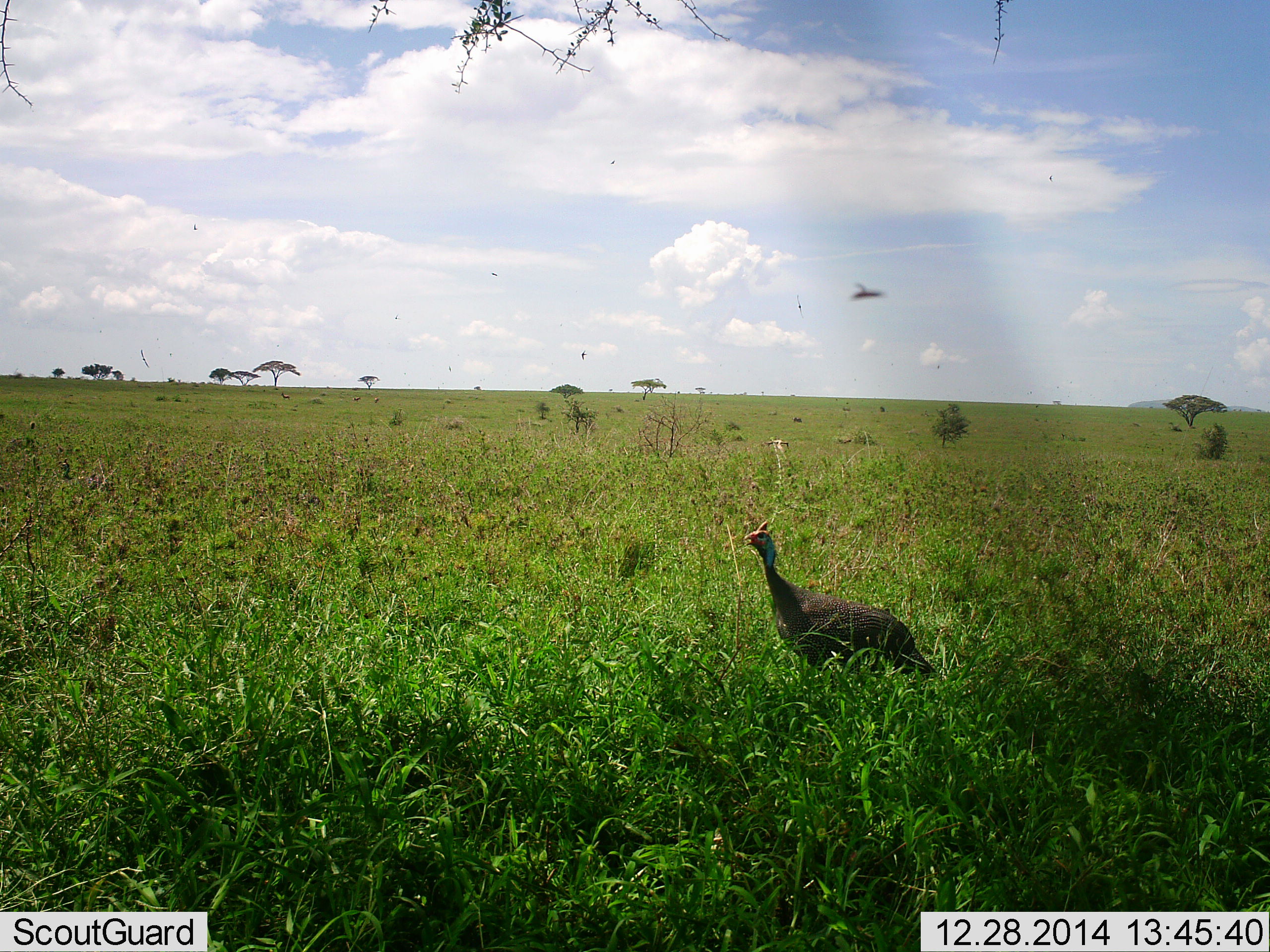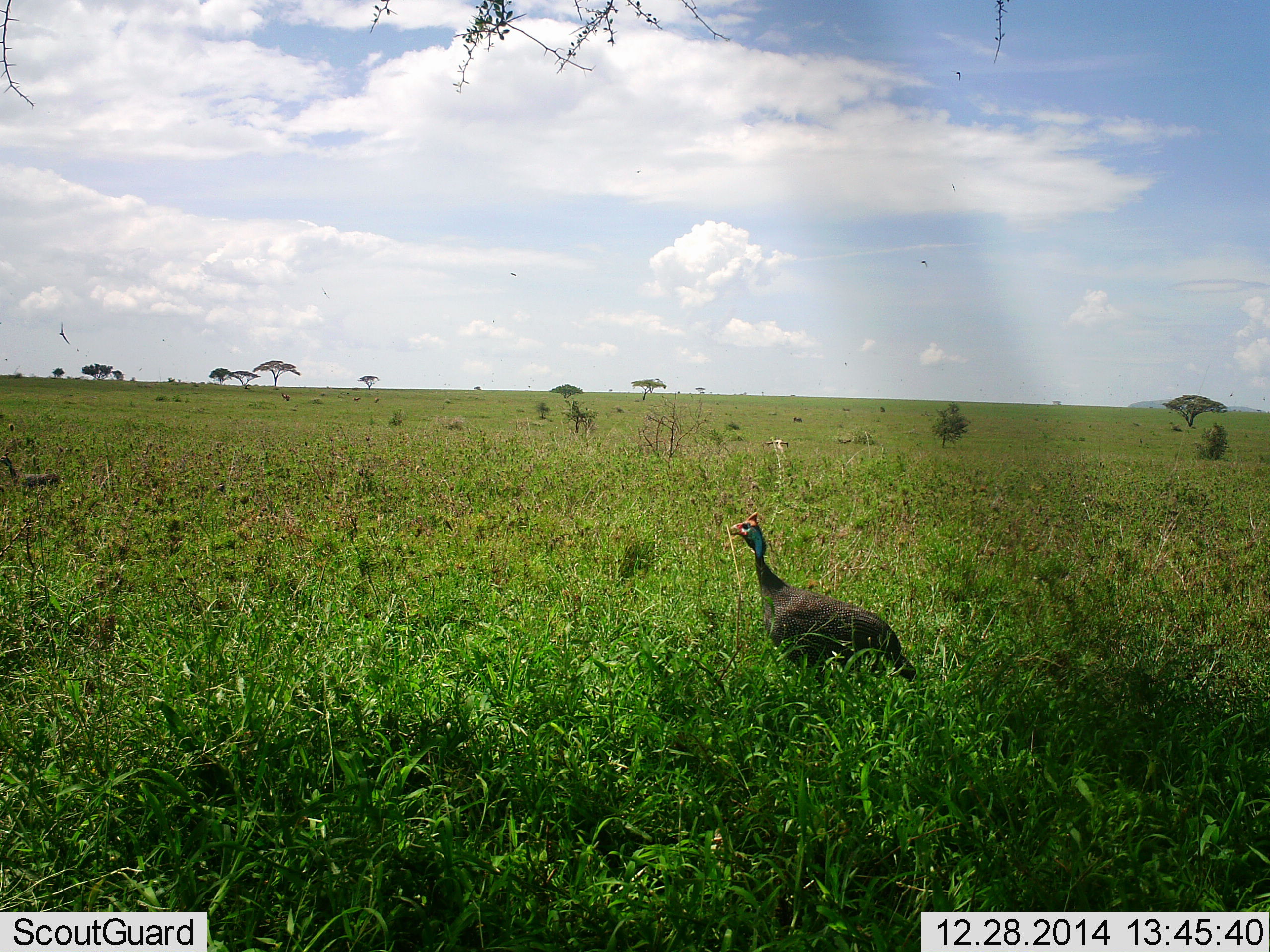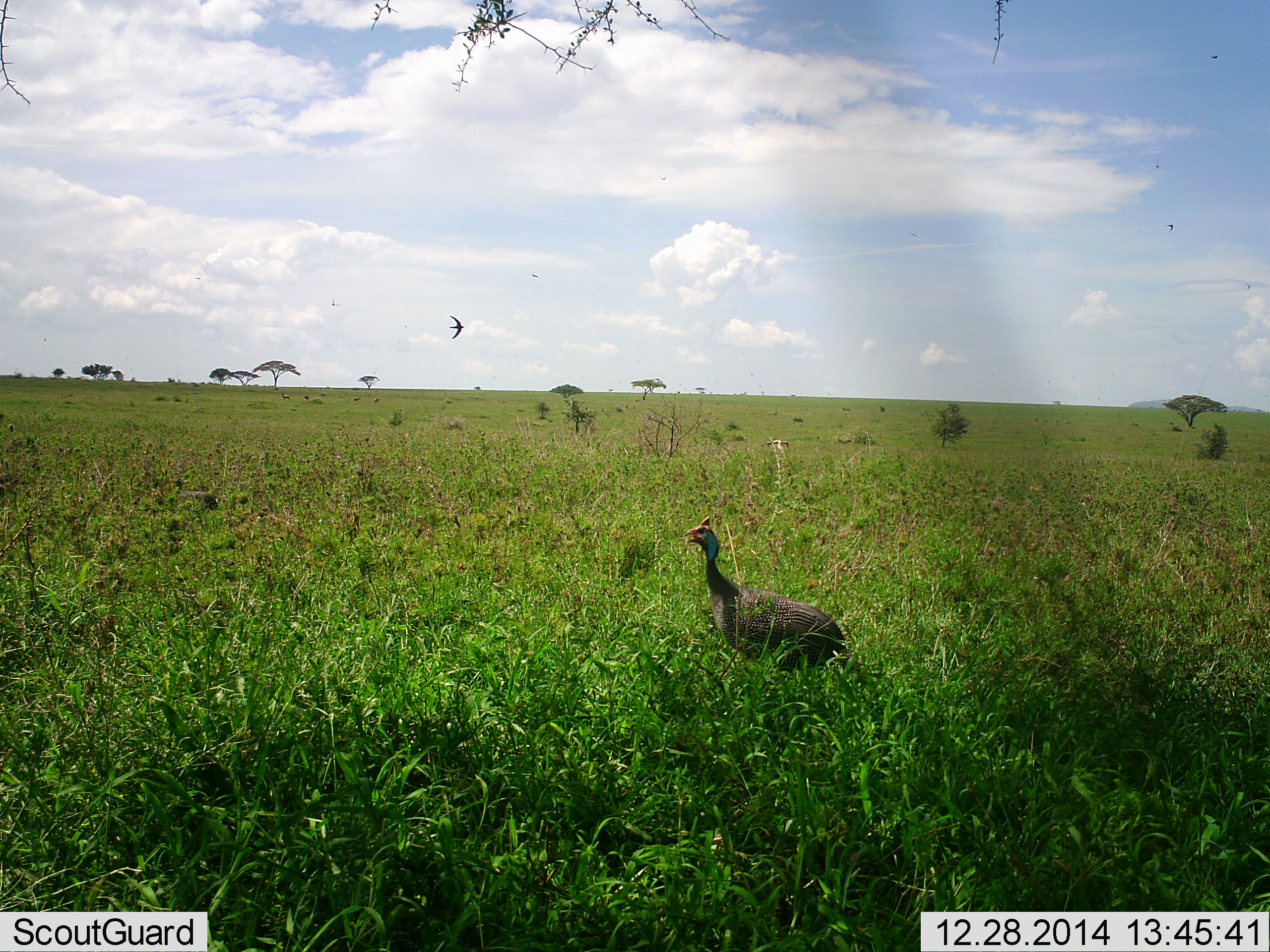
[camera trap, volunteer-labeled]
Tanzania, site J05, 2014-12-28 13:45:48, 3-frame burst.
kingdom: Animalia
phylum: Chordata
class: Aves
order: Galliformes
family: Numididae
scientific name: Numididae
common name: guinea fowl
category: guineafowl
Guineafowl (guinea fowl) (Numididae), count 2. Behavior (volunteer vote fractions): standing 14%, resting 0%, moving 90%, interacting 0%. Young present (vote fraction): 0%. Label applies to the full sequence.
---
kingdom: Animalia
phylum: Chordata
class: Aves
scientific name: Aves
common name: bird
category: otherbird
Otherbird (bird) (Aves), count 1. Behavior (volunteer vote fractions): standing 0%, resting 0%, moving 100%, interacting 0%. Young present (vote fraction): 0%. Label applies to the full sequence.